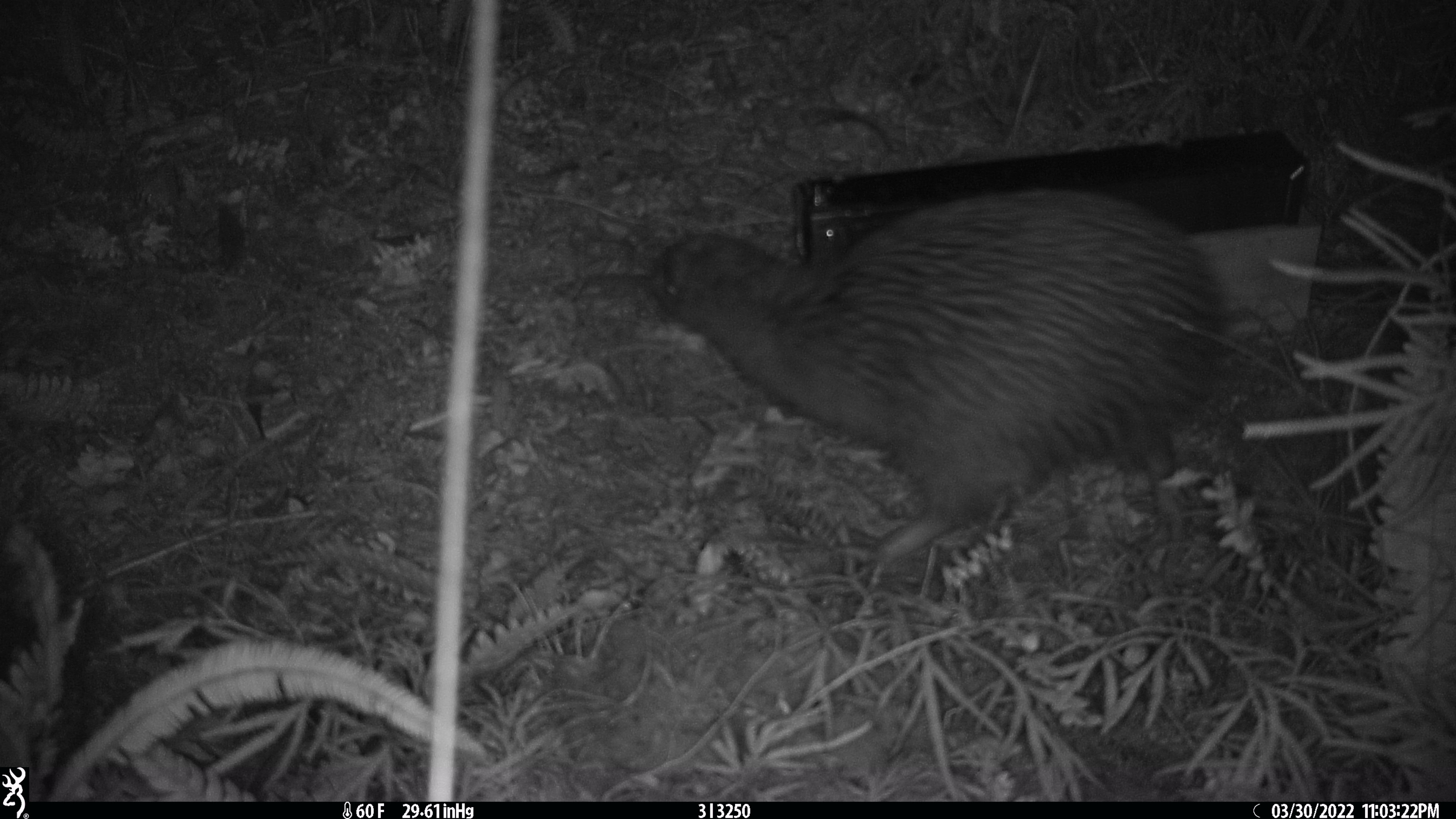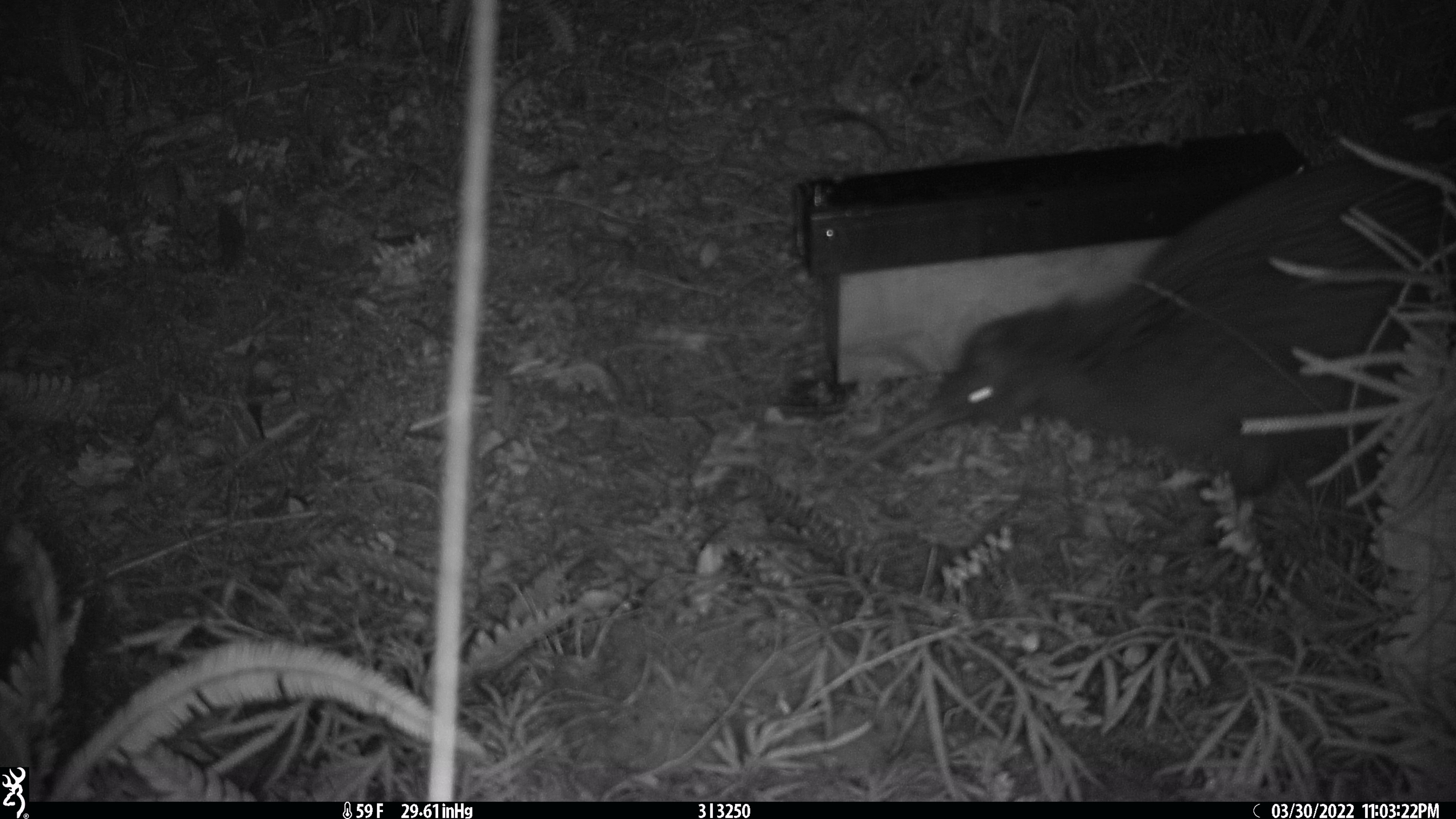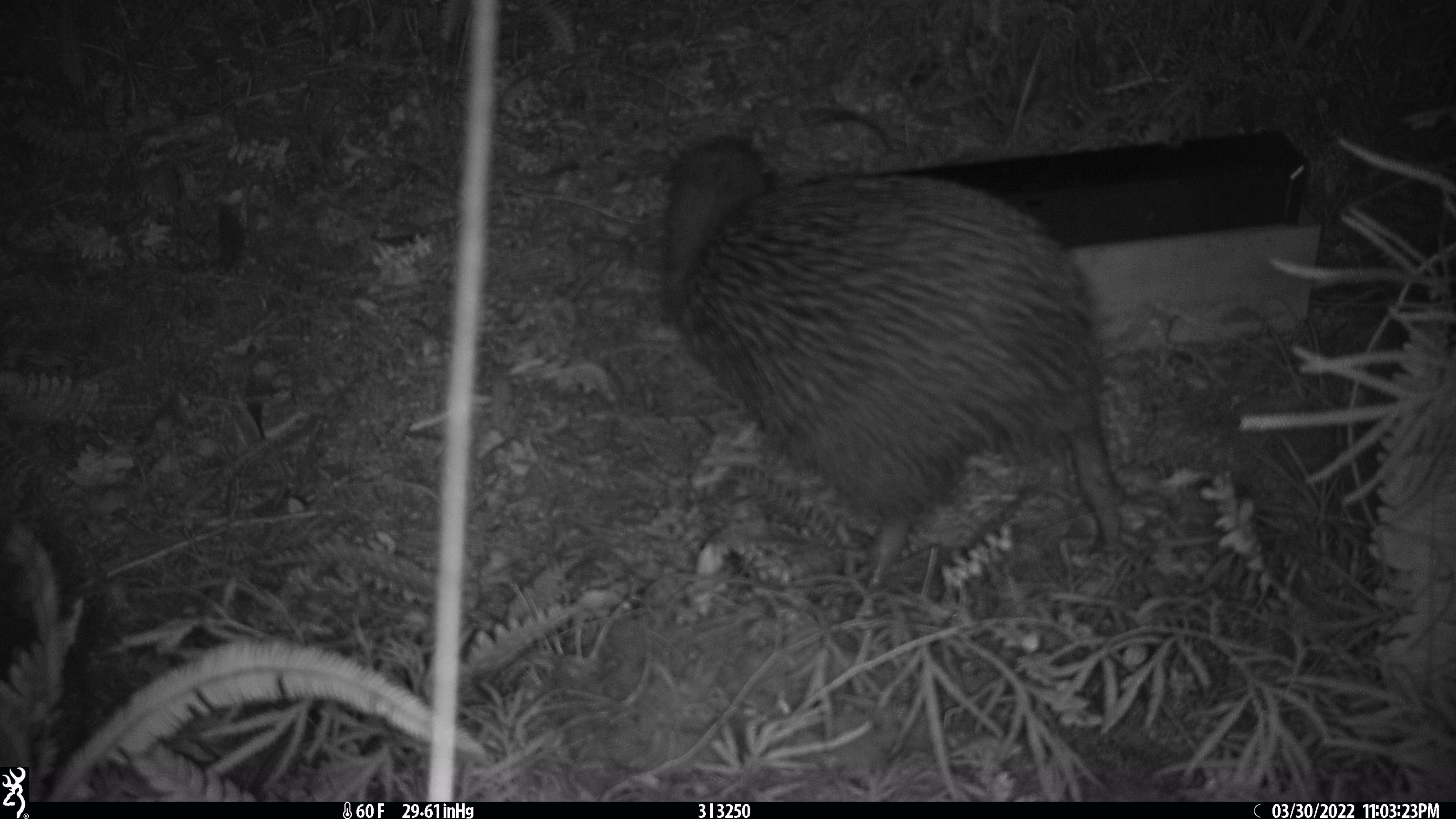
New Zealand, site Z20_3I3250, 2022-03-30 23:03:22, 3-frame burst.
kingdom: Animalia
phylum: Chordata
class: Aves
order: Apterygiformes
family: Apterygidae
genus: Apteryx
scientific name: Apteryx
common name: kiwi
Kiwi (Apteryx).